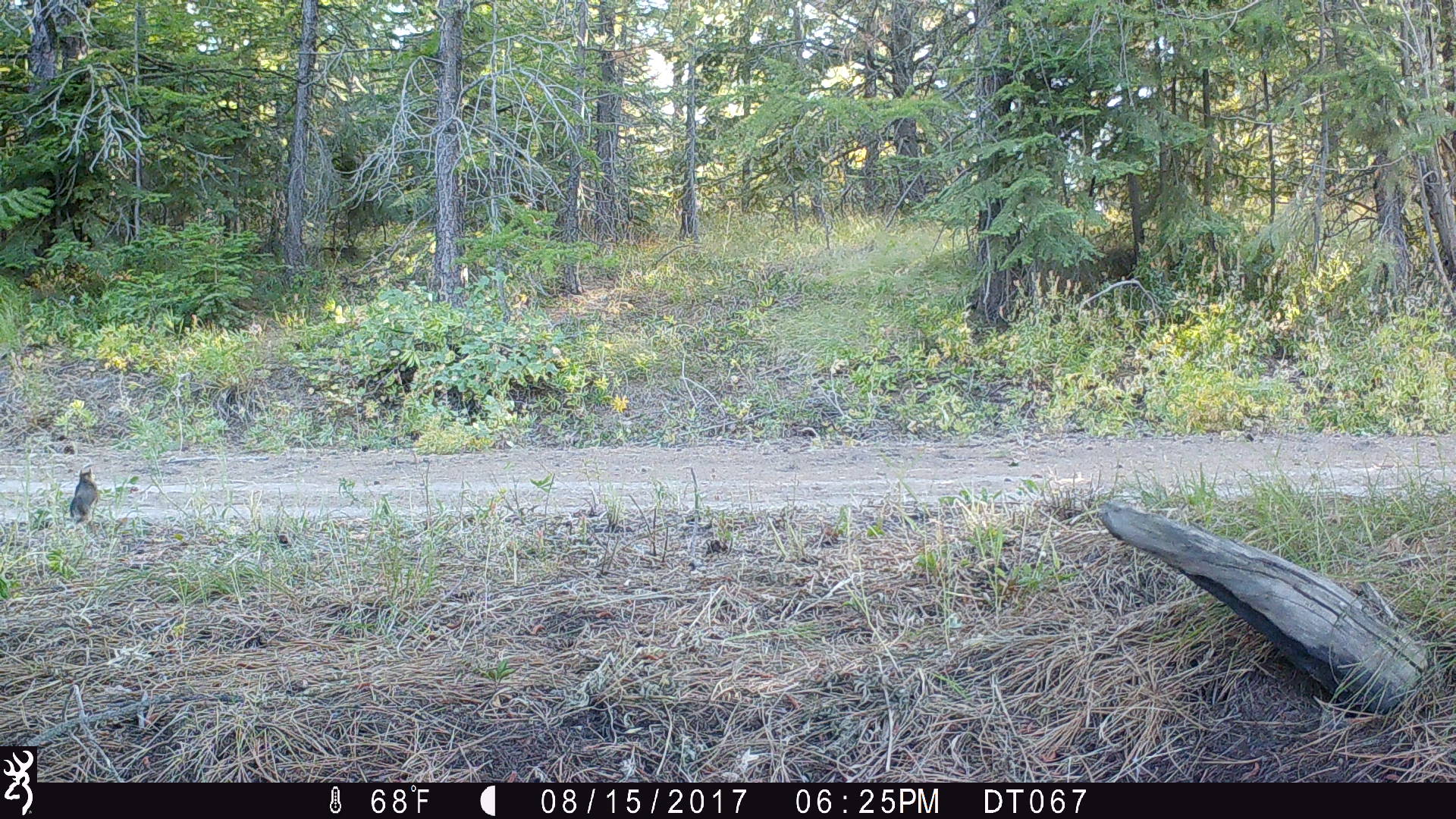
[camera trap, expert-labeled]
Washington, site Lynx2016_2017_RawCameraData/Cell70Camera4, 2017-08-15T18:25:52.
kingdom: Animalia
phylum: Chordata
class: Mammalia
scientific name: Mammalia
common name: small mammal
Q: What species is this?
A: Small mammal (Mammalia).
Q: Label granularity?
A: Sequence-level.